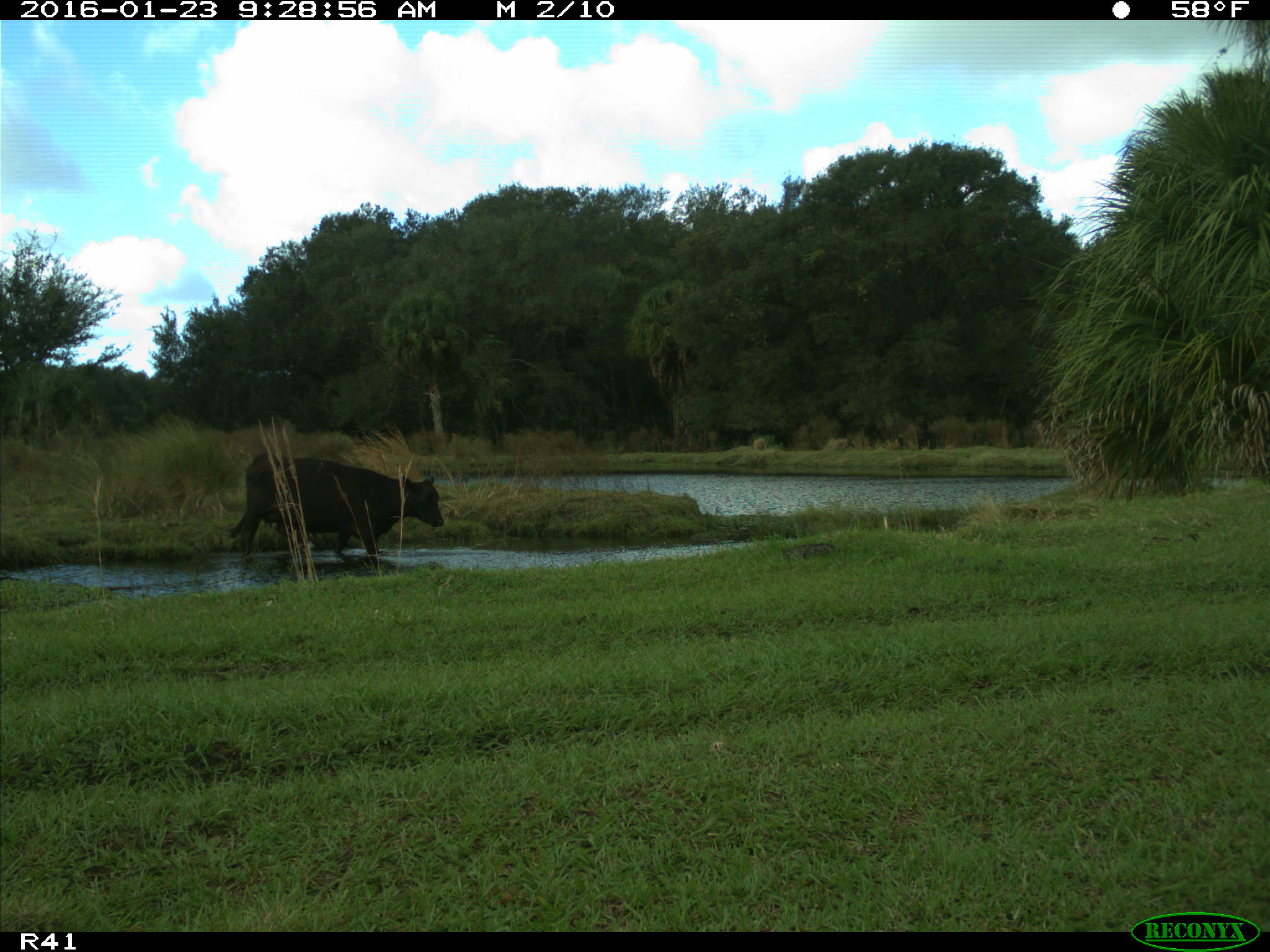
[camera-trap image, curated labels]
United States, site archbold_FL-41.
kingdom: Animalia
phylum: Chordata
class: Mammalia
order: Artiodactyla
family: Bovidae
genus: Bos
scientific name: Bos taurus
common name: domestic cow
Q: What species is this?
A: Bos taurus (domestic cow).